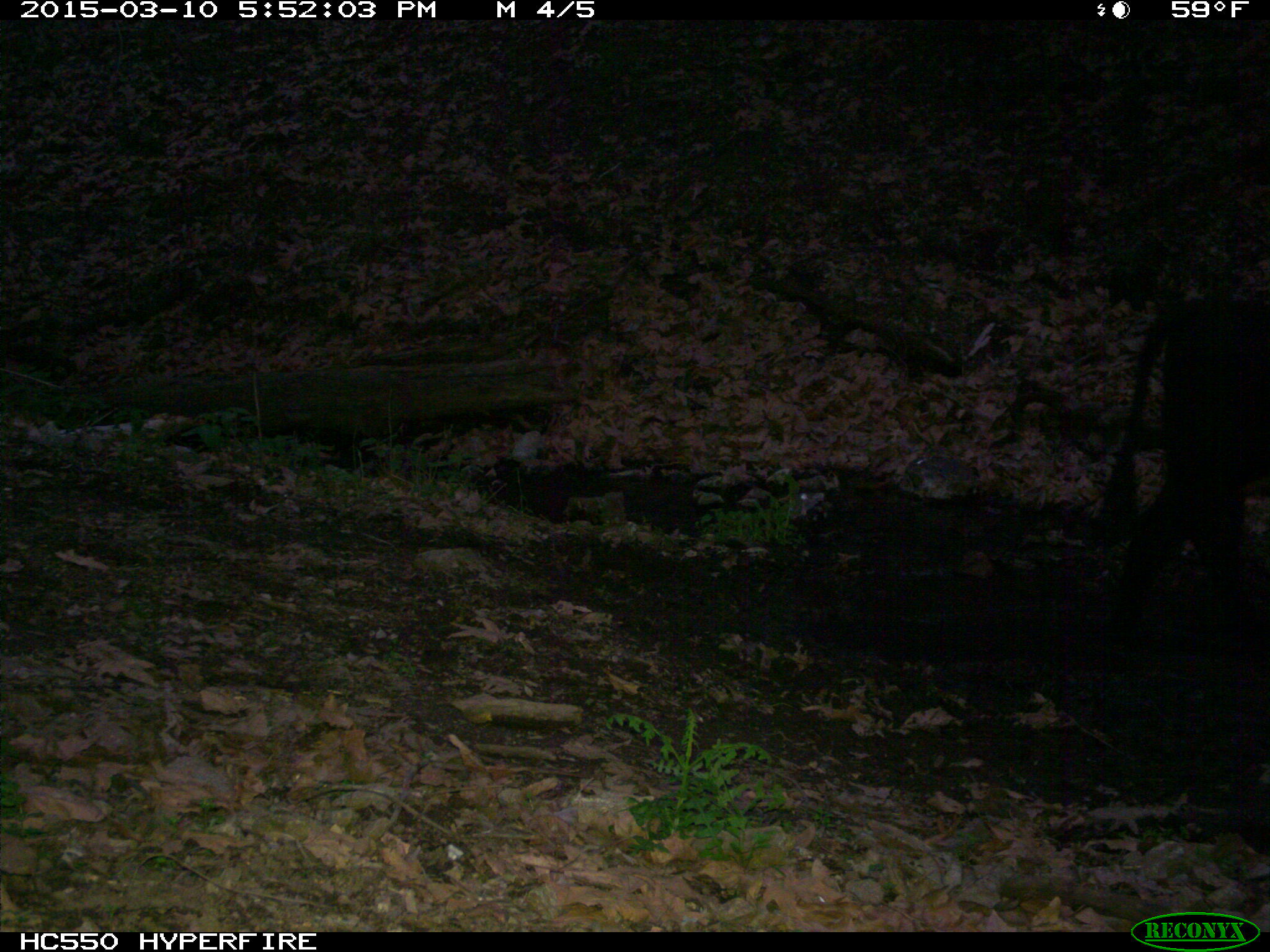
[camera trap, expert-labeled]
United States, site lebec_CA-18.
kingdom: Animalia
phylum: Chordata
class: Mammalia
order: Artiodactyla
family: Bovidae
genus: Bos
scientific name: Bos taurus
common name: domestic cow